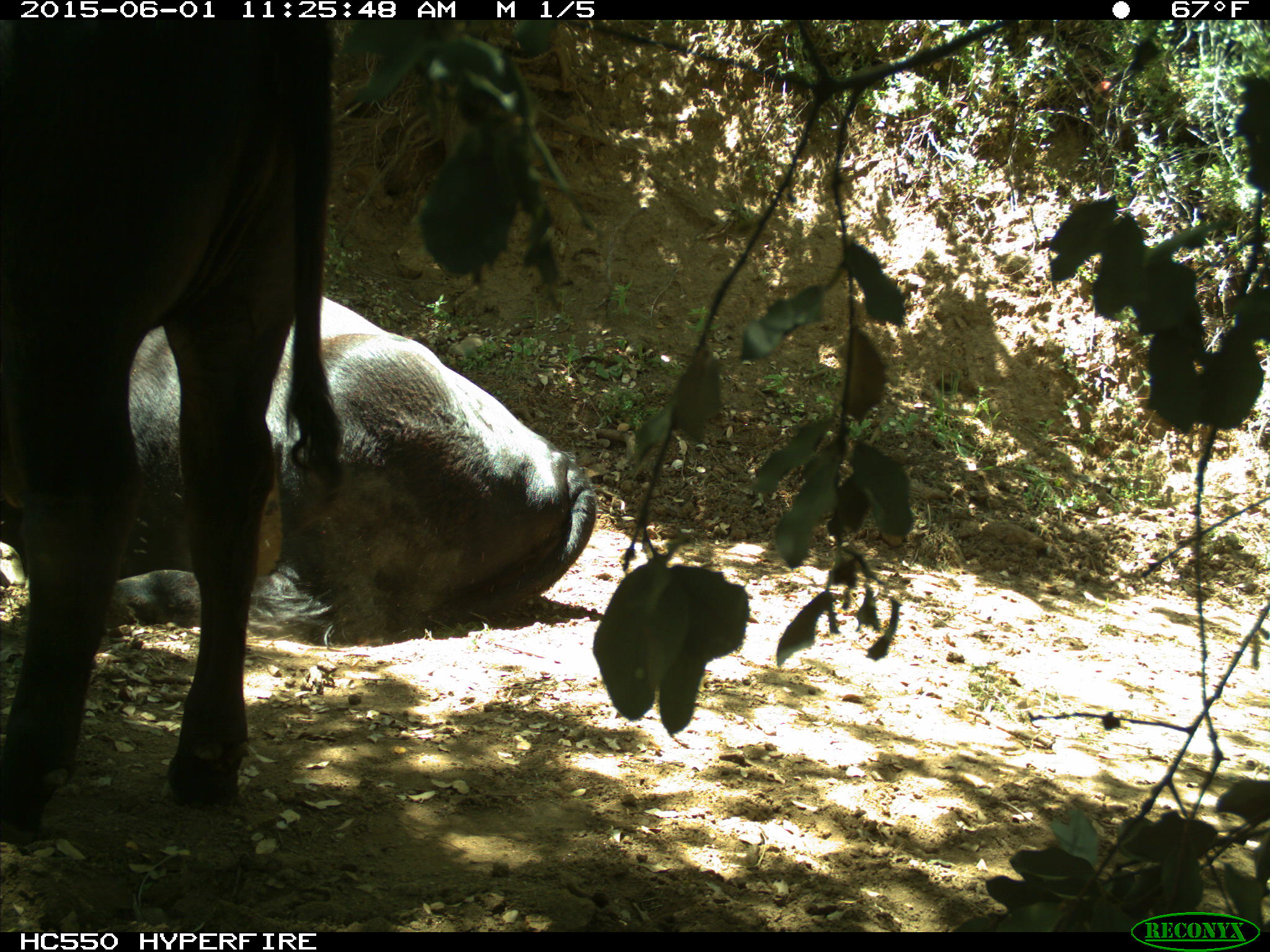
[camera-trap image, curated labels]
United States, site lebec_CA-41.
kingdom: Animalia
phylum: Chordata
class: Mammalia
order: Artiodactyla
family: Bovidae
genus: Bos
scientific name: Bos taurus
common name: domestic cow